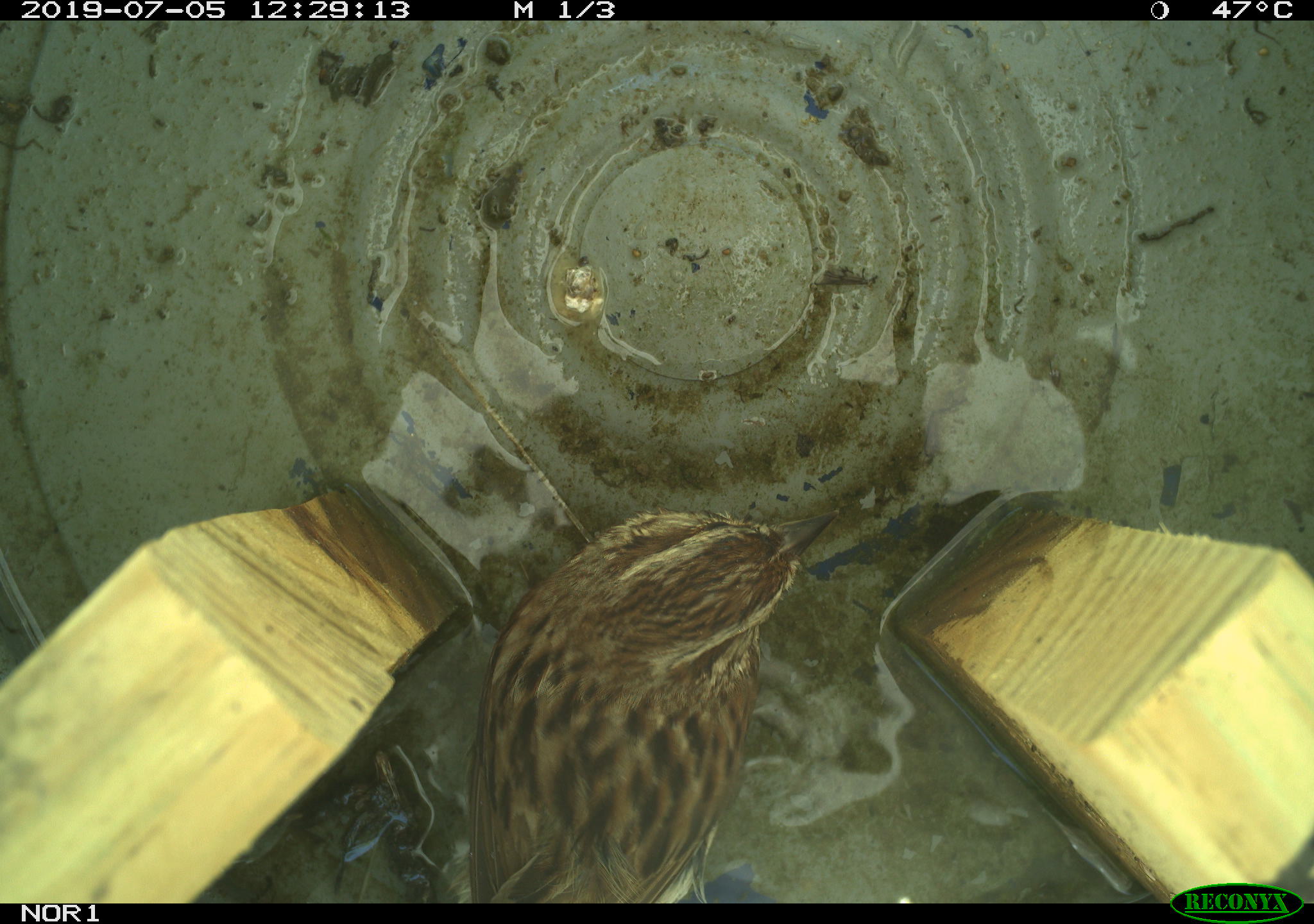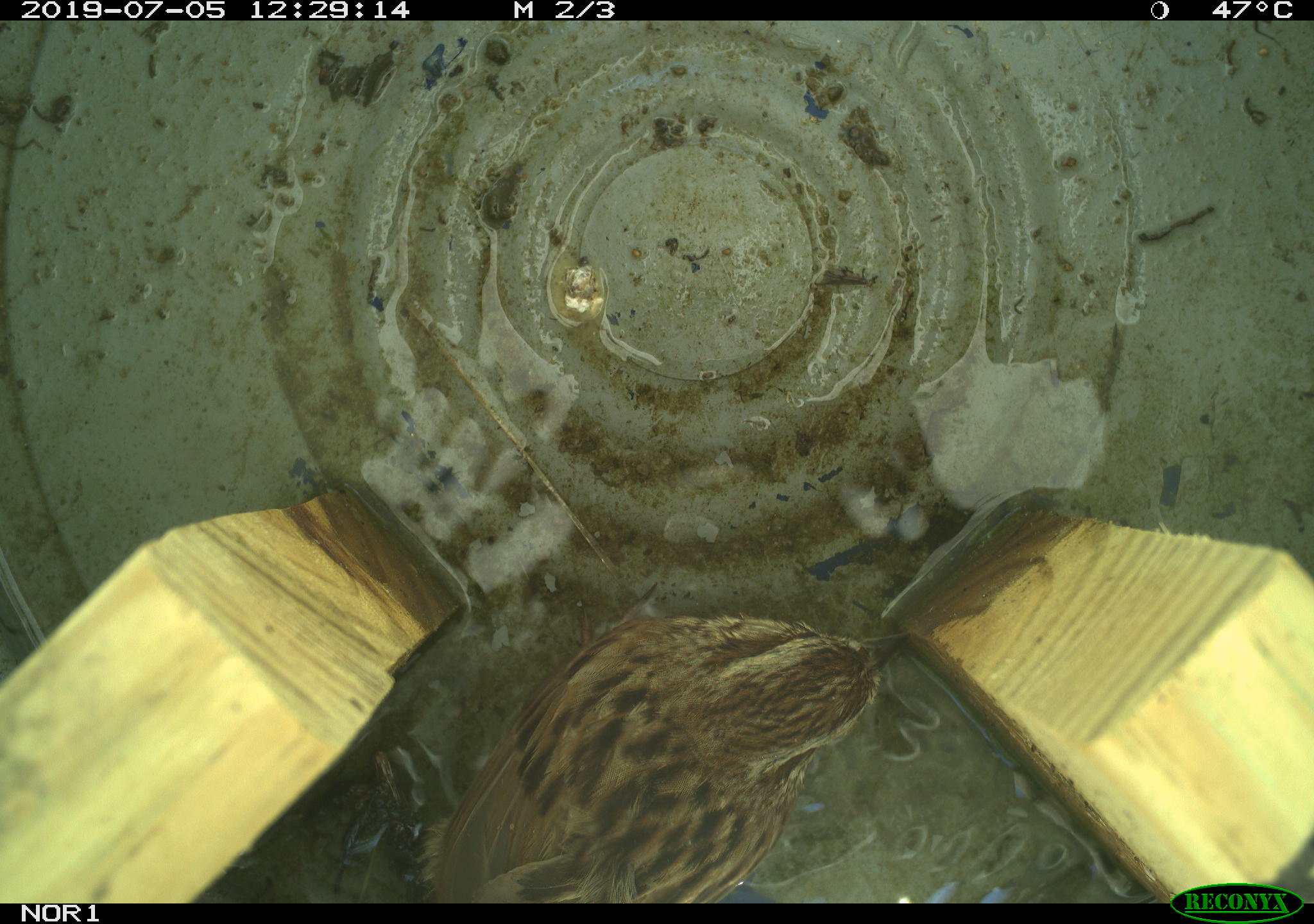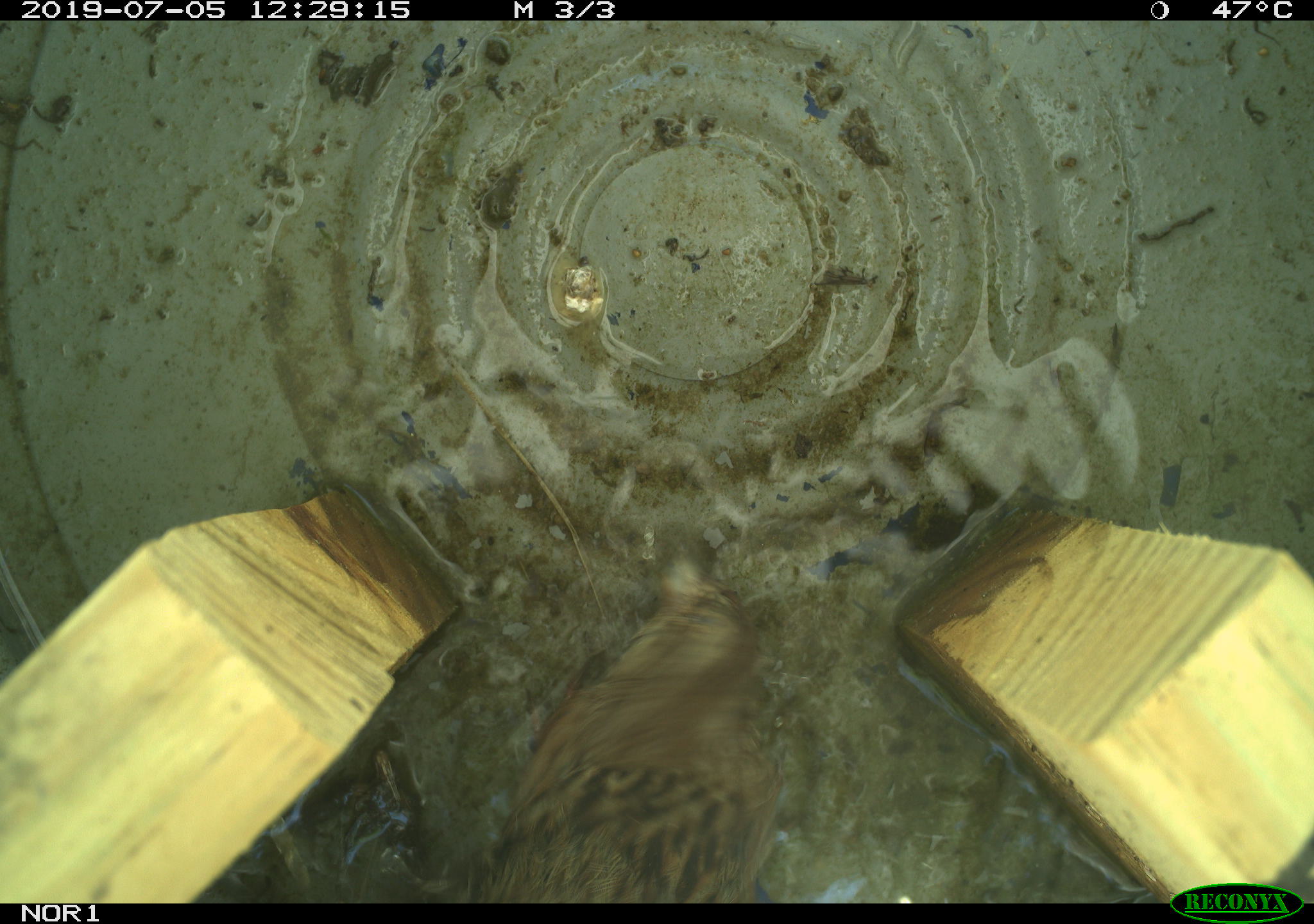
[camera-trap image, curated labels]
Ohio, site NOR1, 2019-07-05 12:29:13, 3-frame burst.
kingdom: Animalia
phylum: Chordata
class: Aves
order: Passeriformes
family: Passerellidae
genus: Melospiza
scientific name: Melospiza melodia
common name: song sparrow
Song sparrow (Melospiza melodia).